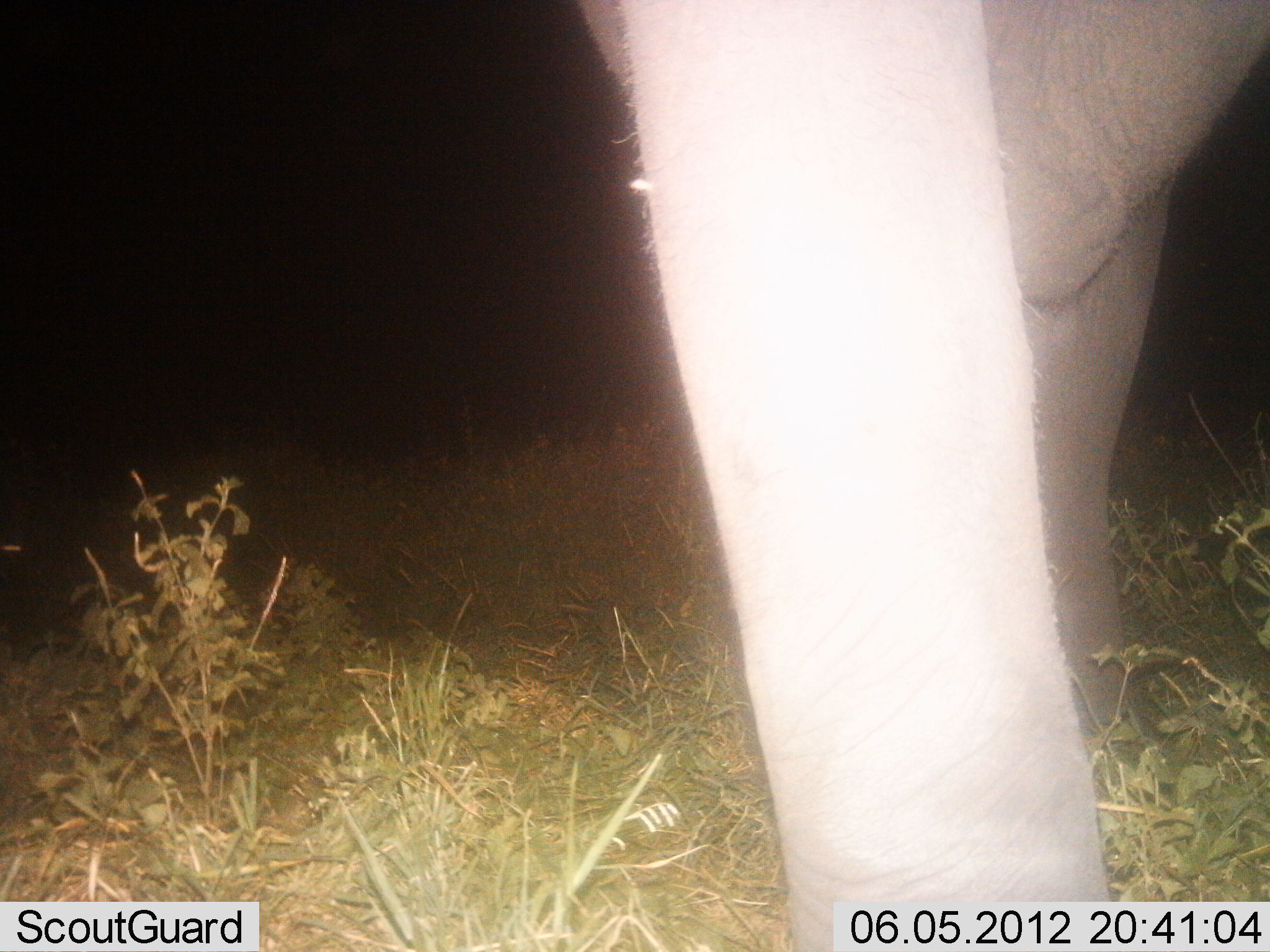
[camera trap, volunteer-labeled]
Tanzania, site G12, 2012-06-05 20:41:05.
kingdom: Animalia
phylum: Chordata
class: Mammalia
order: Proboscidea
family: Elephantidae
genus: Loxodonta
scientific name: Loxodonta africana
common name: african bush elephant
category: elephant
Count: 1.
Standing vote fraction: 100%.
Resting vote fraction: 0%.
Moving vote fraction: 0%.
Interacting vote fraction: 0%.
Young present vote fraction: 0%.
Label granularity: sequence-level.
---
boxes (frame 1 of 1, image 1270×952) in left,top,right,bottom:
animal: 571,0,1270,952